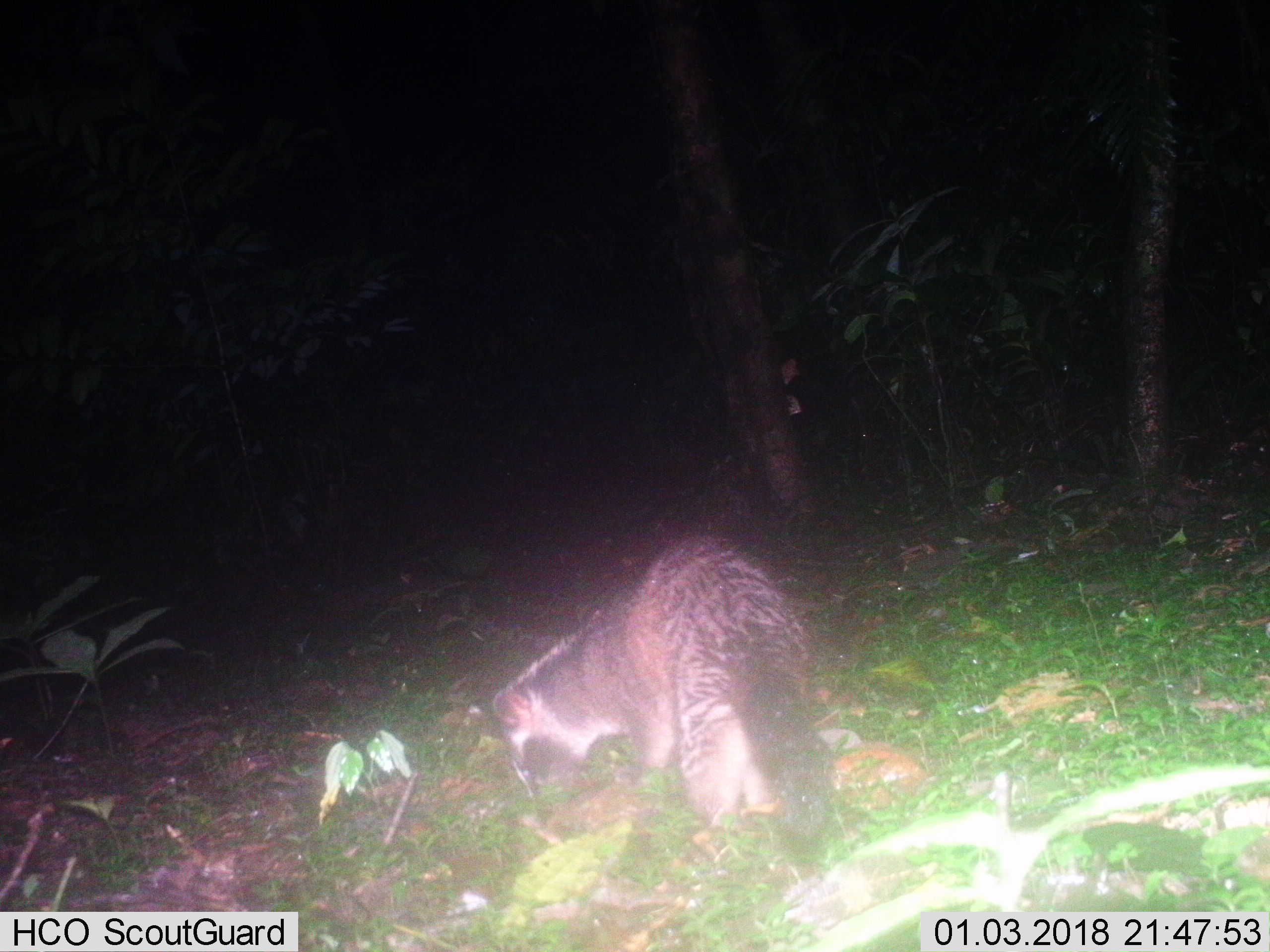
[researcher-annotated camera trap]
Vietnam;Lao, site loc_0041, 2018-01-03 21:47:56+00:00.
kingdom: Animalia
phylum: Chordata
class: Mammalia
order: Carnivora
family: Viverridae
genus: Paguma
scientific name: Paguma larvata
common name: masked palm civet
Masked palm civet (Paguma larvata). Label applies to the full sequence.